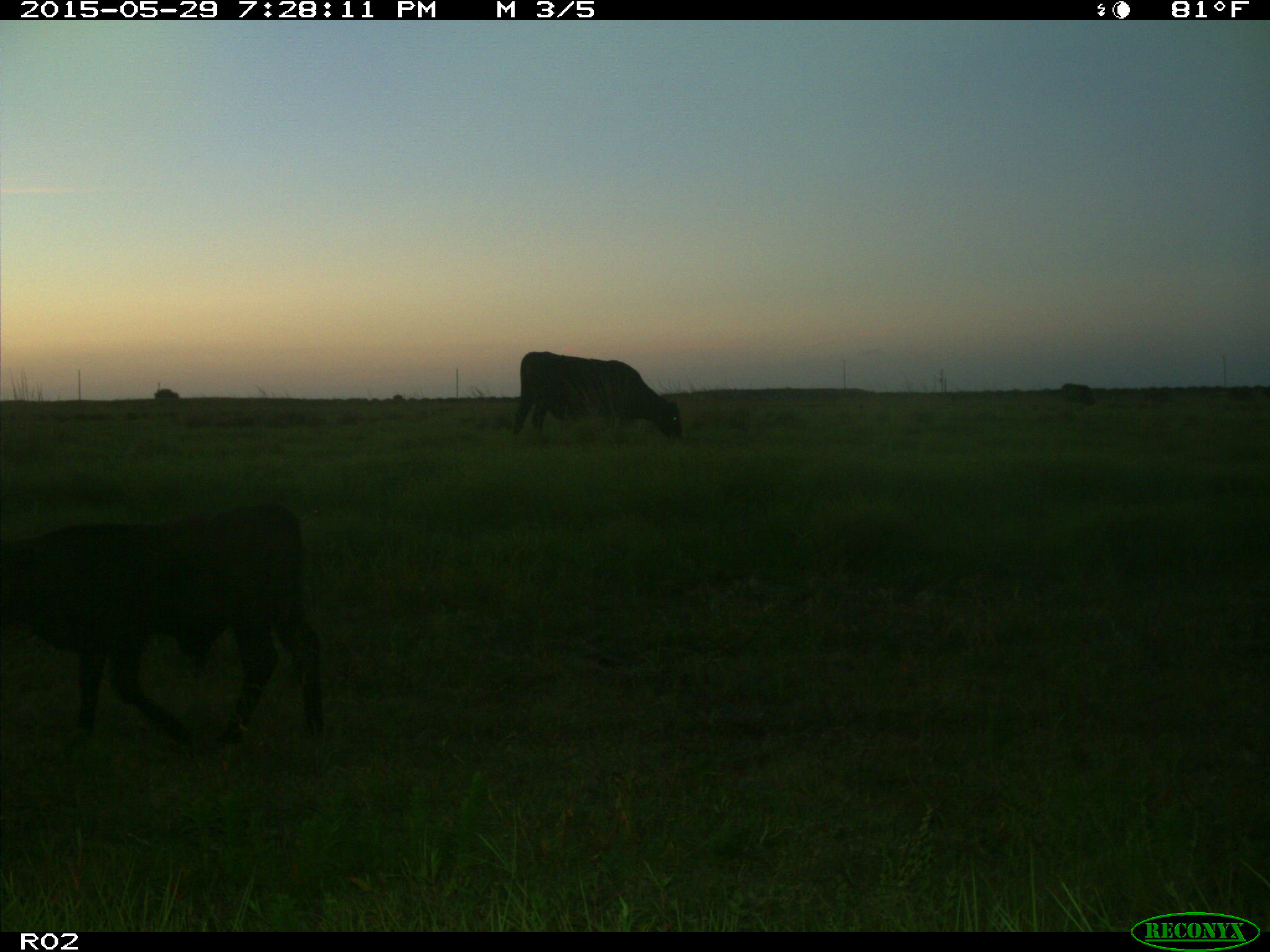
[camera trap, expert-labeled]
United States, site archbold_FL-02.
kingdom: Animalia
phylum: Chordata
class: Mammalia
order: Artiodactyla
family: Bovidae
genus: Bos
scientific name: Bos taurus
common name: domestic cow